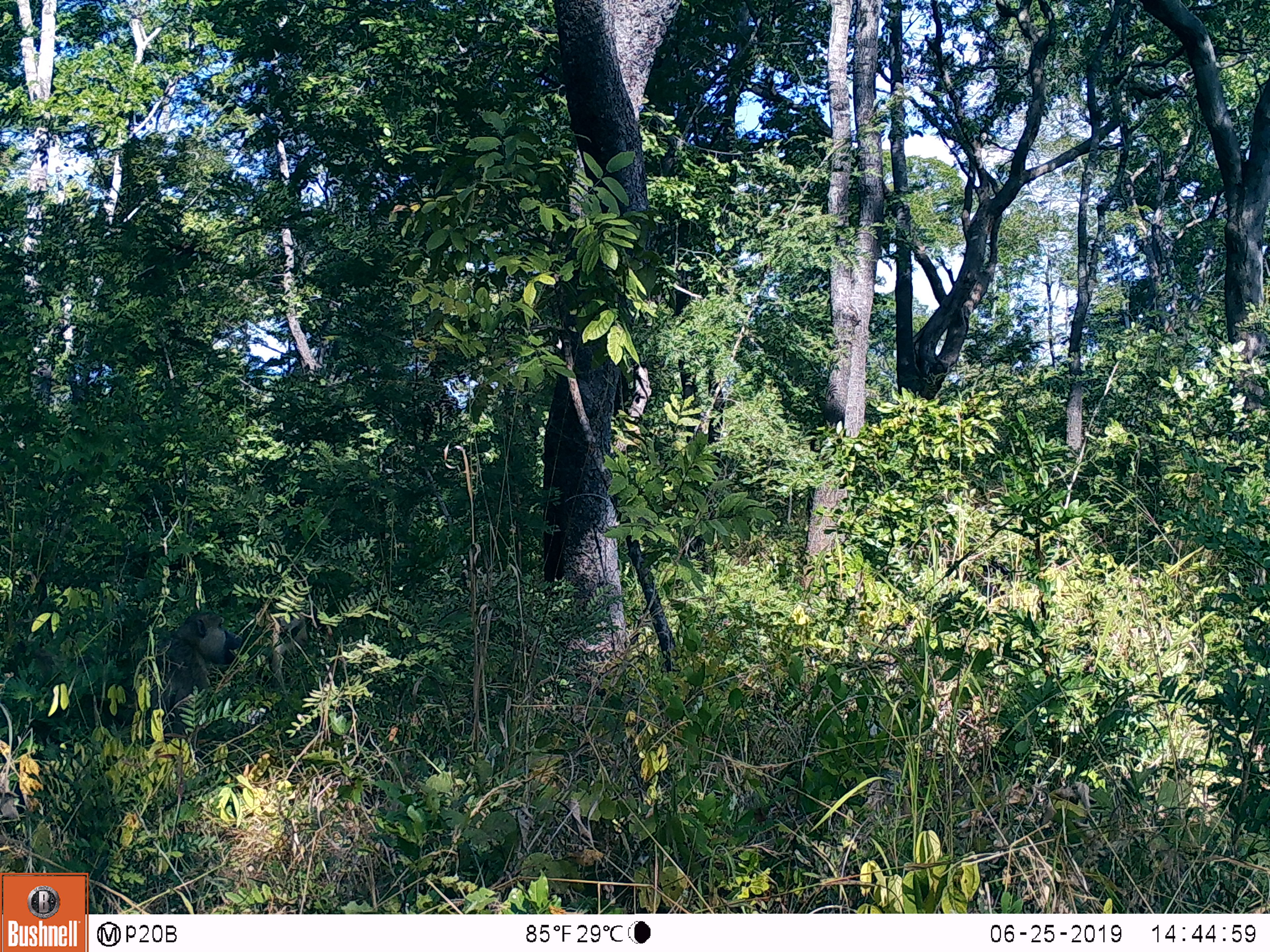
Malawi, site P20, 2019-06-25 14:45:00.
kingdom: Animalia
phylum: Chordata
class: Mammalia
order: Primates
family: Cercopithecidae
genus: Papio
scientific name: Papio cynocephalus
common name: yellow baboon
Yellow baboon (Papio cynocephalus), count 1.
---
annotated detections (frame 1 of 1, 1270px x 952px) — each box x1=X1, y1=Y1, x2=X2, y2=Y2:
yellow baboon: x1=0, y1=606, x2=253, y2=778